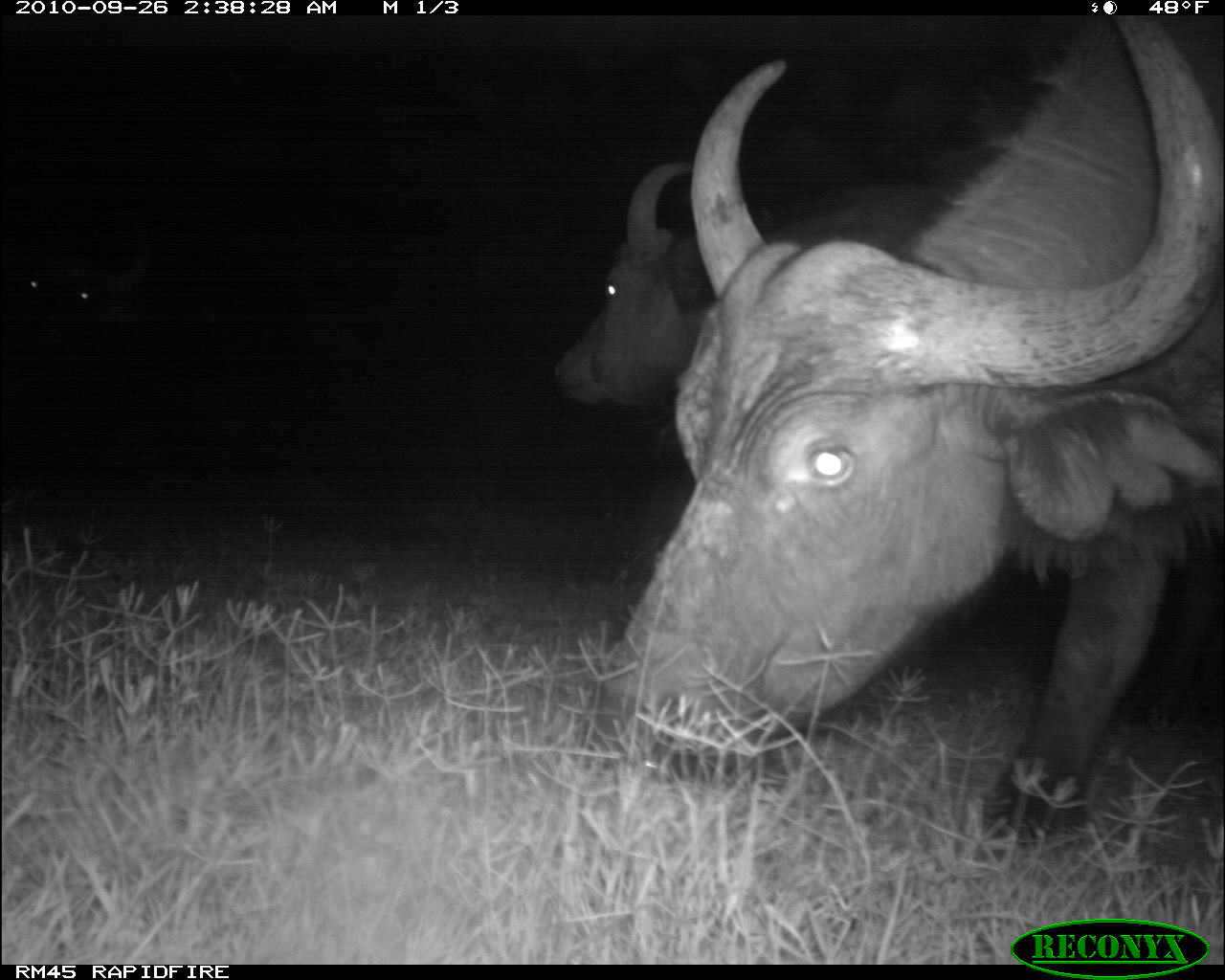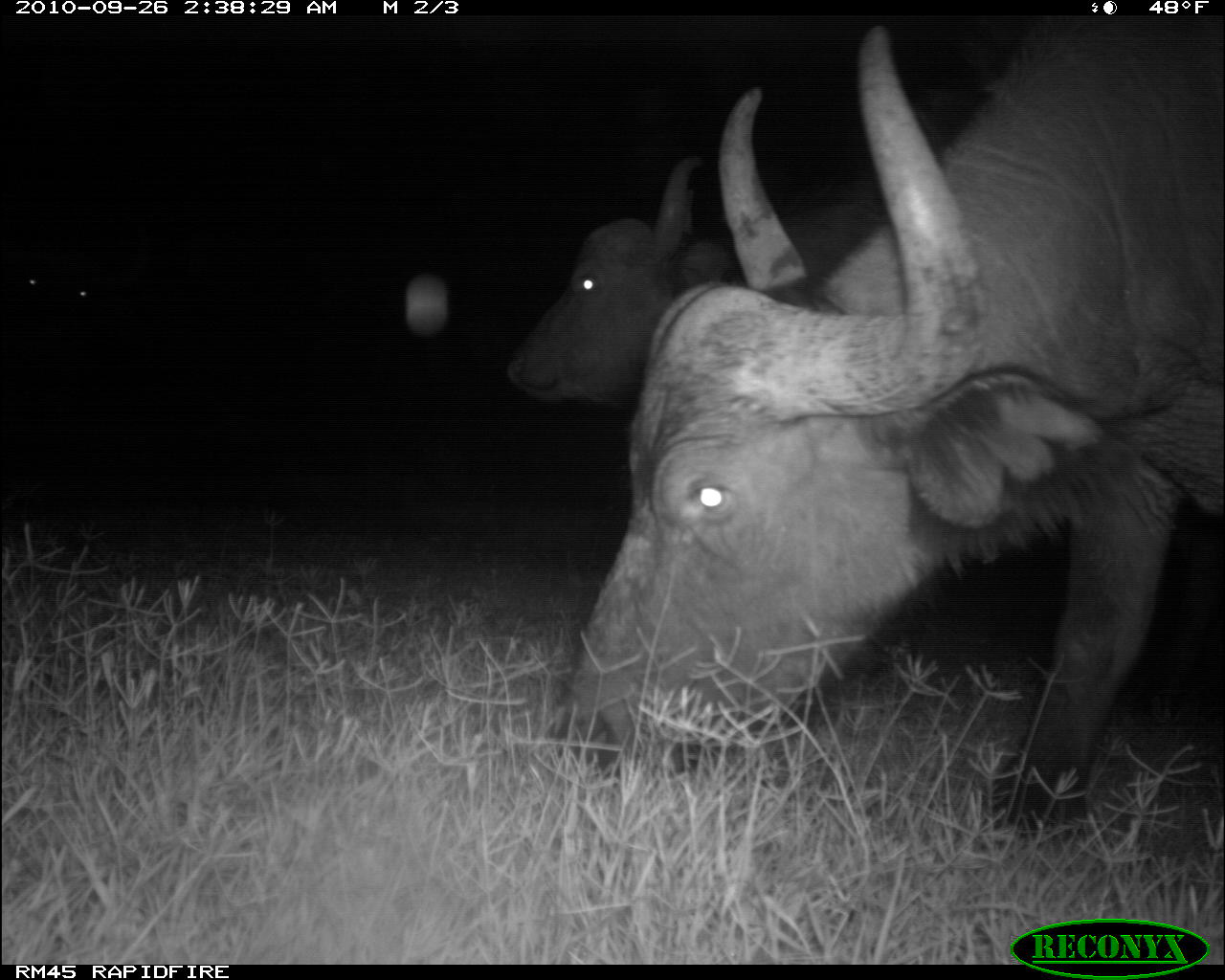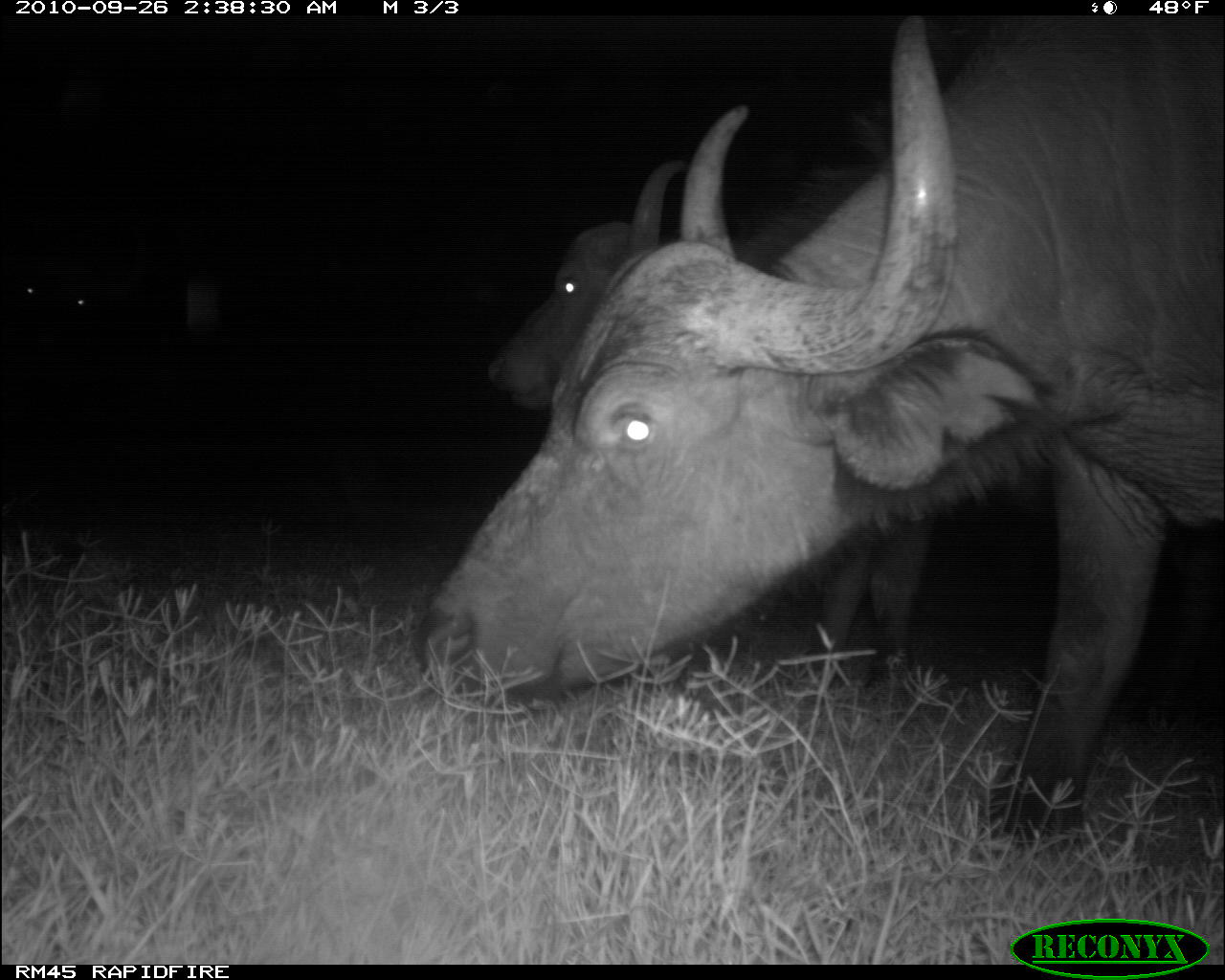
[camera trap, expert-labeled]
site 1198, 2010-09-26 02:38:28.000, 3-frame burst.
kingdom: Animalia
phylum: Chordata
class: Mammalia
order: Artiodactyla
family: Bovidae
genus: Syncerus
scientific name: Syncerus caffer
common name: african buffalo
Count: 3.